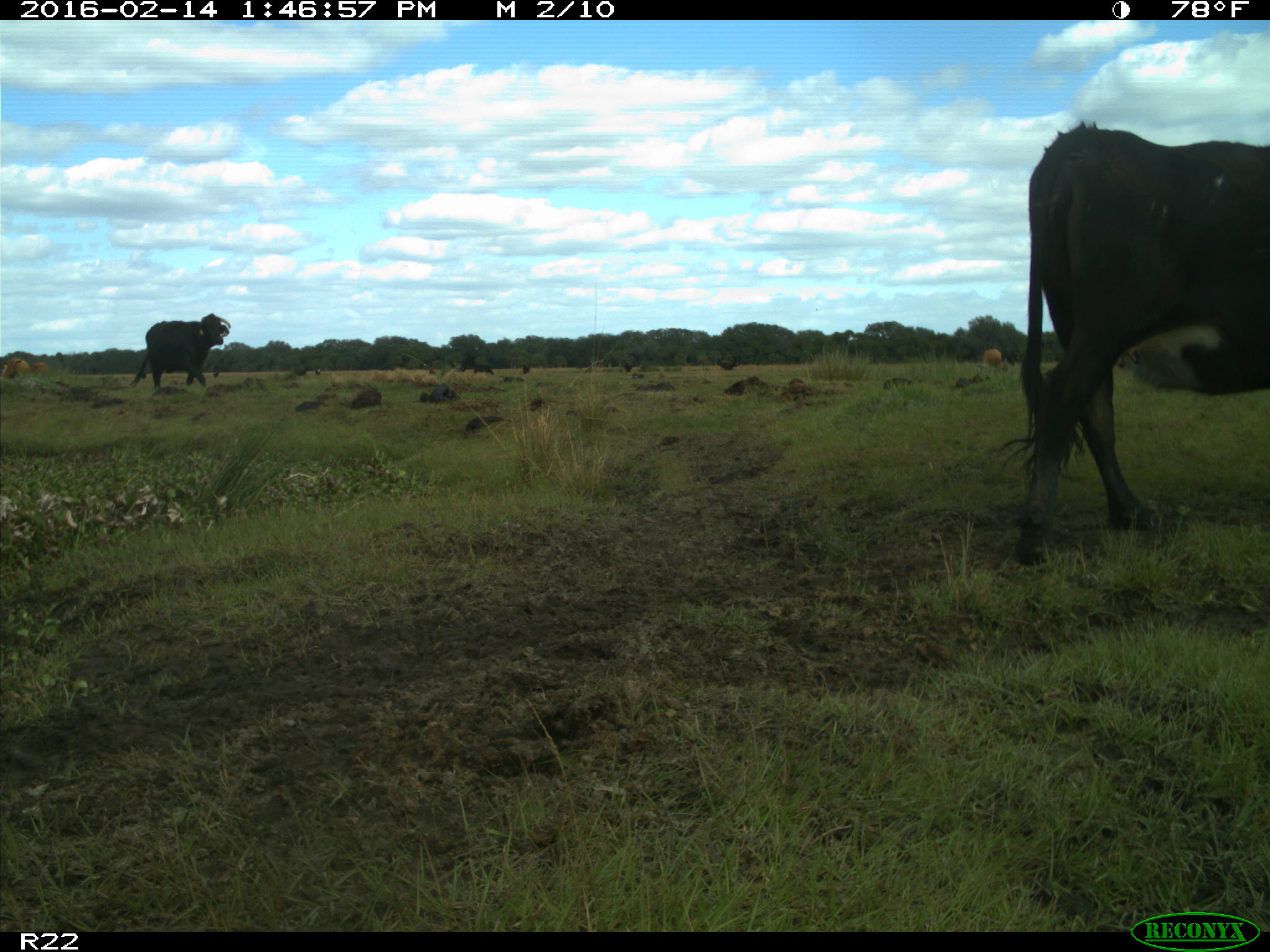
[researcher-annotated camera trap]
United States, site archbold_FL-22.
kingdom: Animalia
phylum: Chordata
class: Mammalia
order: Artiodactyla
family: Bovidae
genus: Bos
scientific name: Bos taurus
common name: domestic cow